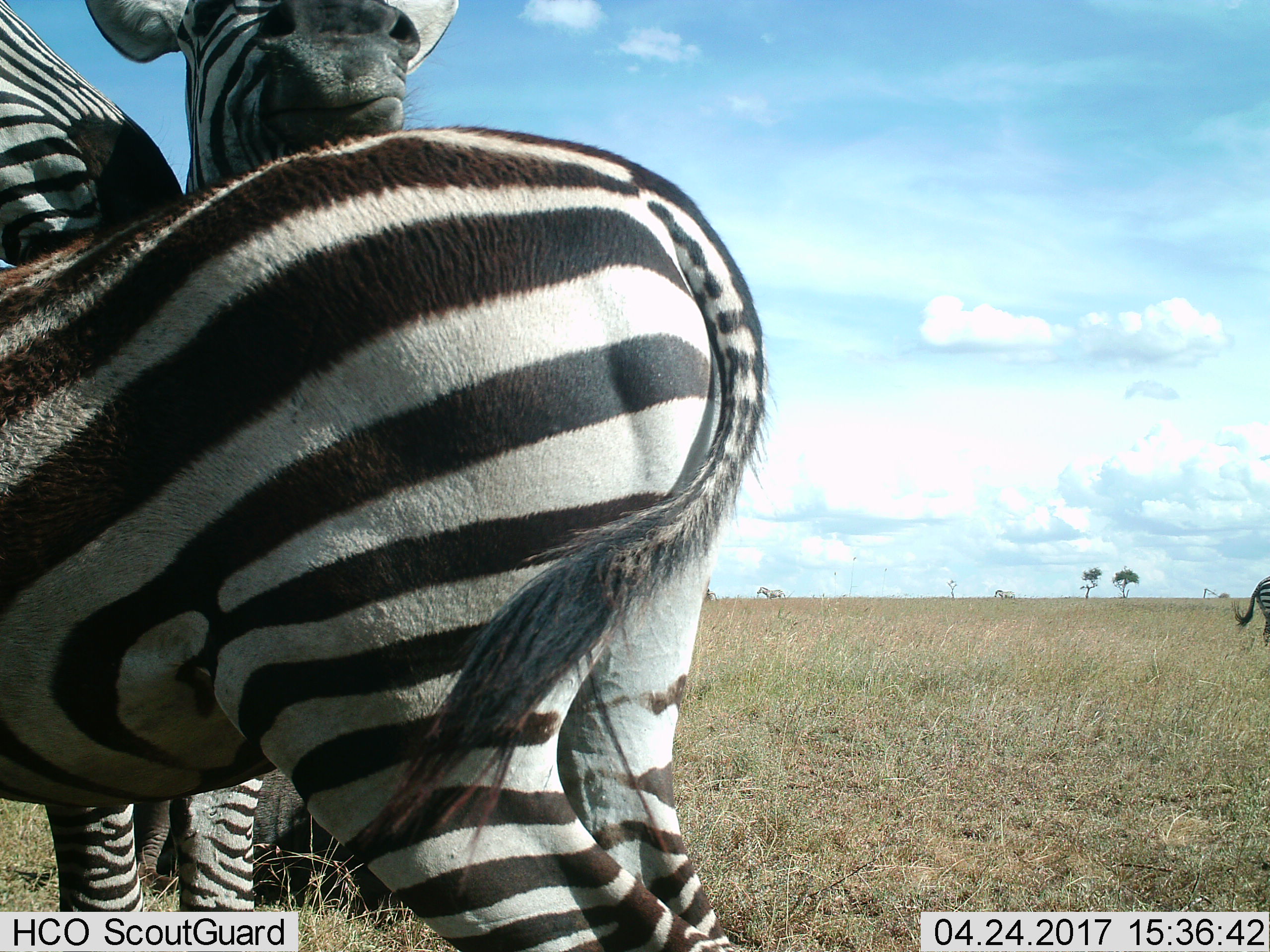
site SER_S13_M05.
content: unidentified animal